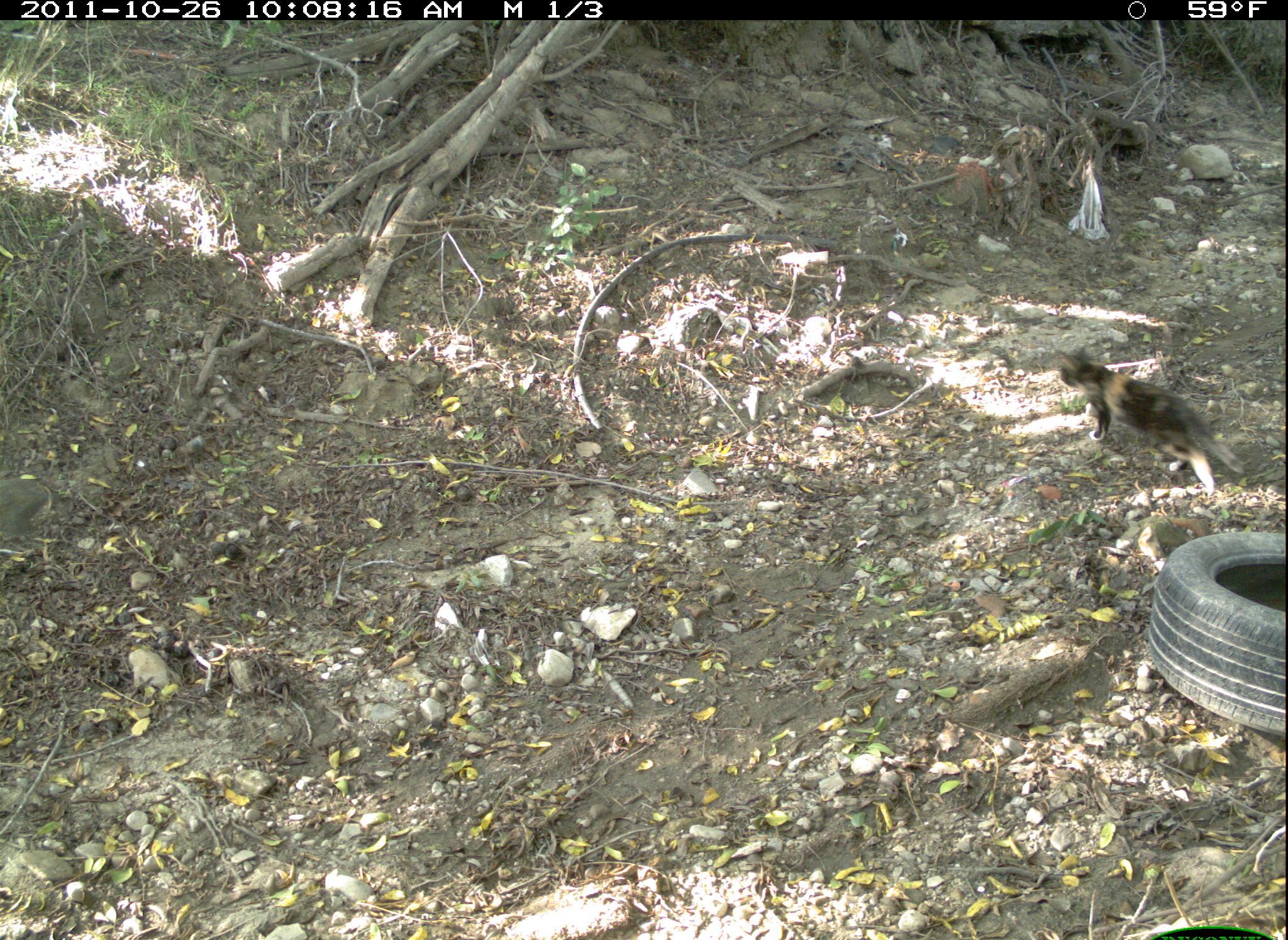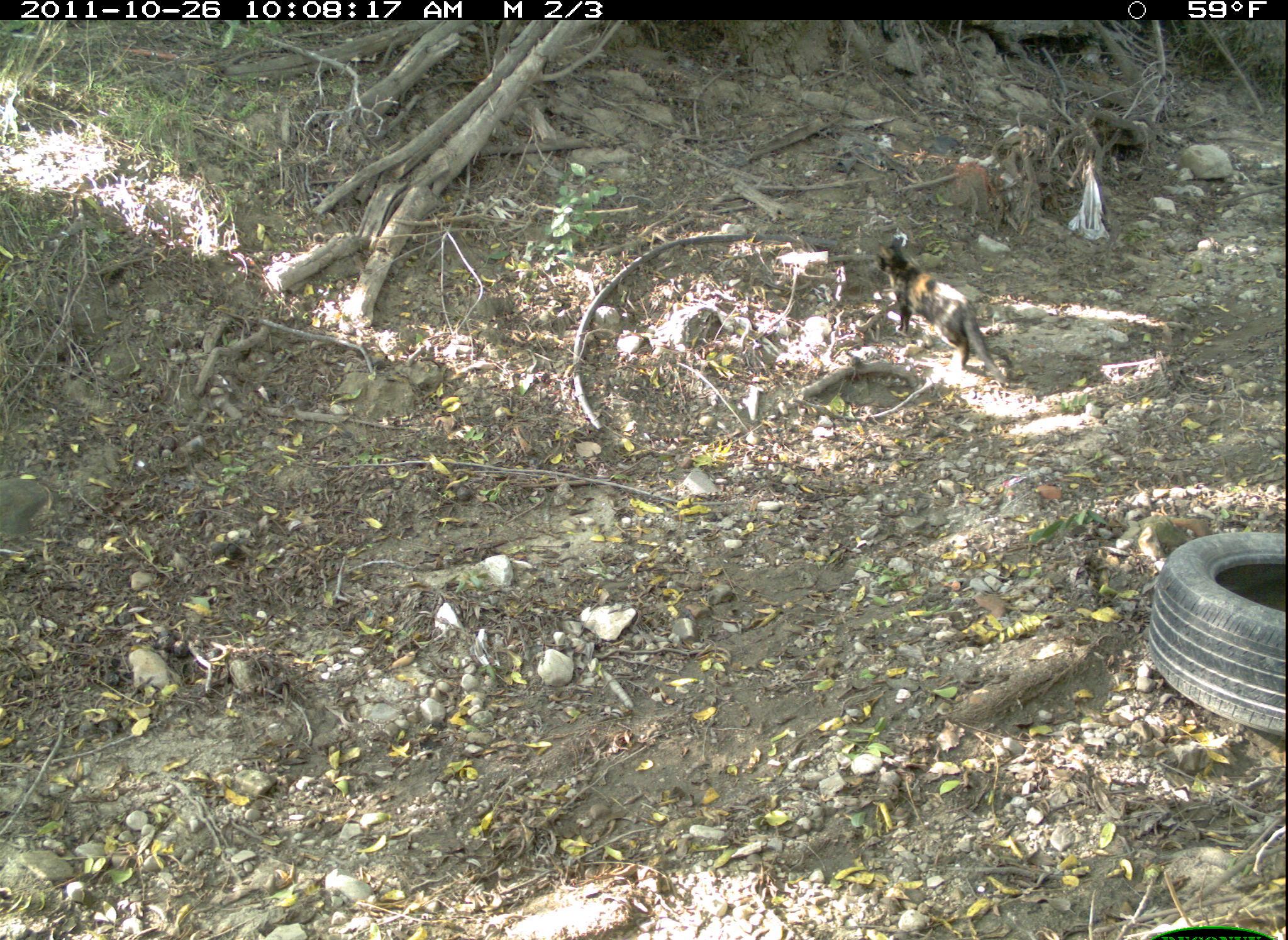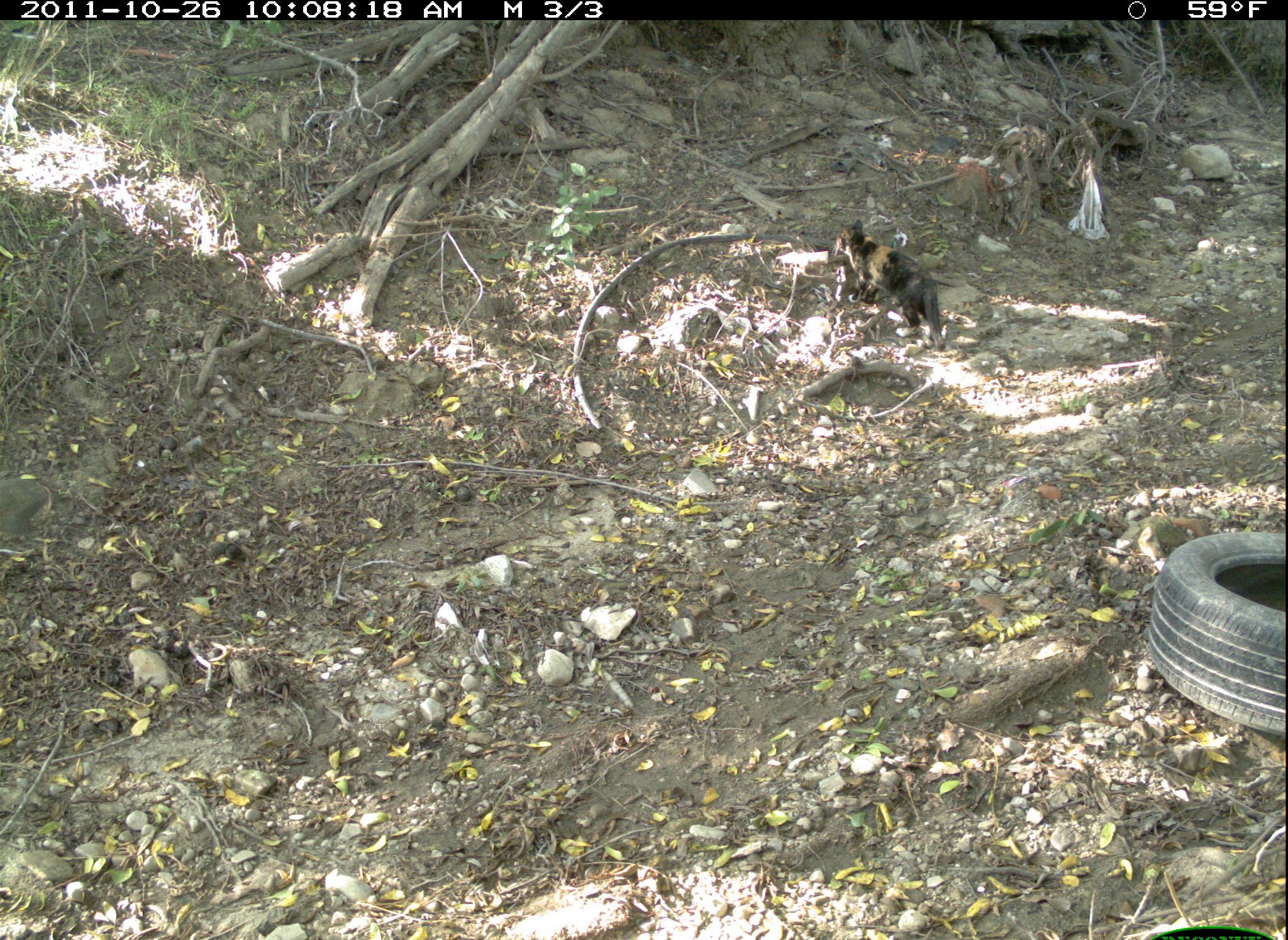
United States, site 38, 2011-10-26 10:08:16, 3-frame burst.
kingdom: Animalia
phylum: Chordata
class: Mammalia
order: Carnivora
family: Felidae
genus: Felis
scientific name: Felis catus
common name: cat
Cat (Felis catus).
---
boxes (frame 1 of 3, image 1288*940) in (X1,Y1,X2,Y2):
cat: (1038,330,1254,506)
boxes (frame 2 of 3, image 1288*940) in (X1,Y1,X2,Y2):
cat: (866,227,1018,387)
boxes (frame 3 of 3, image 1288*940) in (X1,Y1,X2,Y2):
cat: (784,179,960,369)